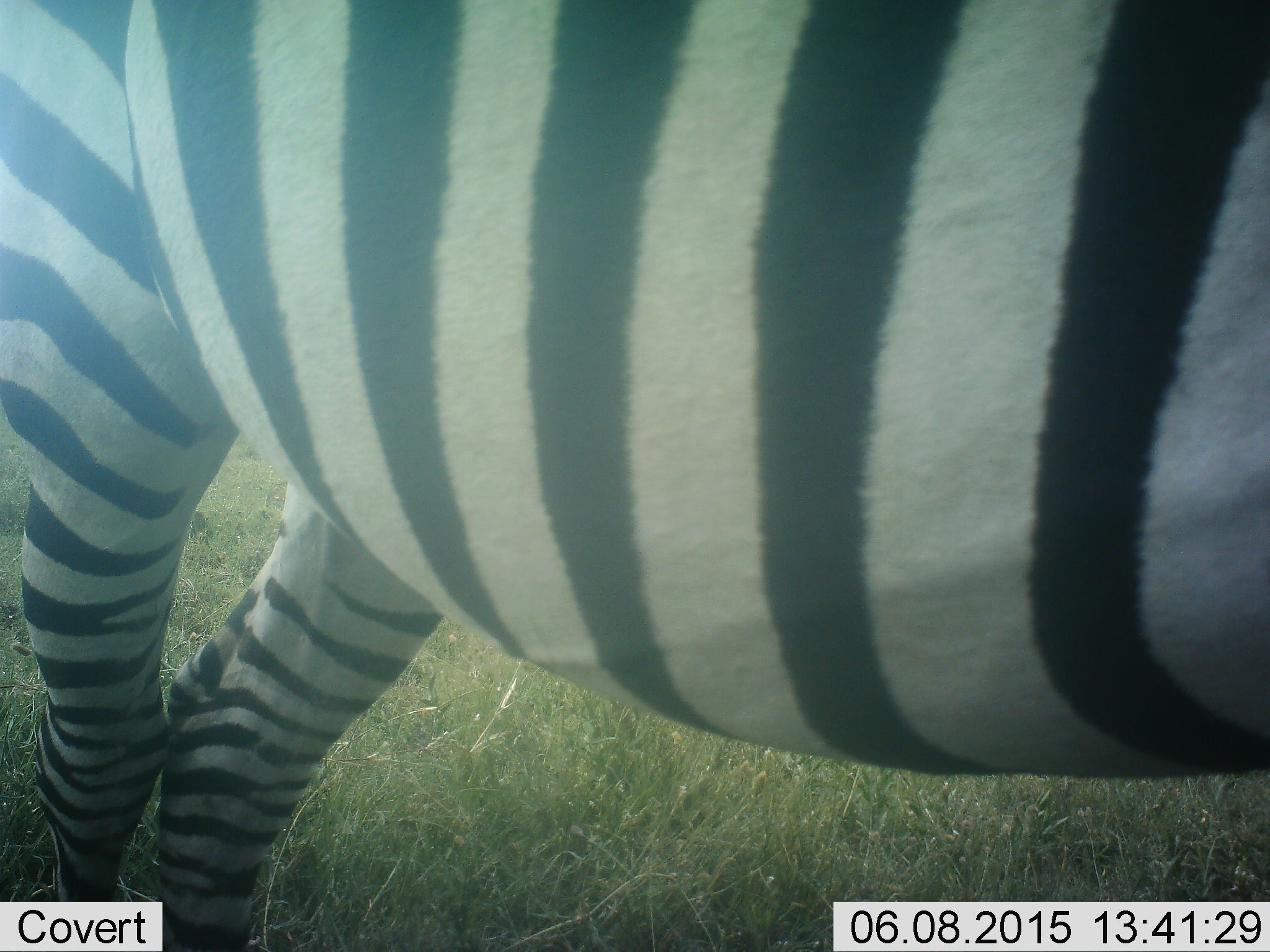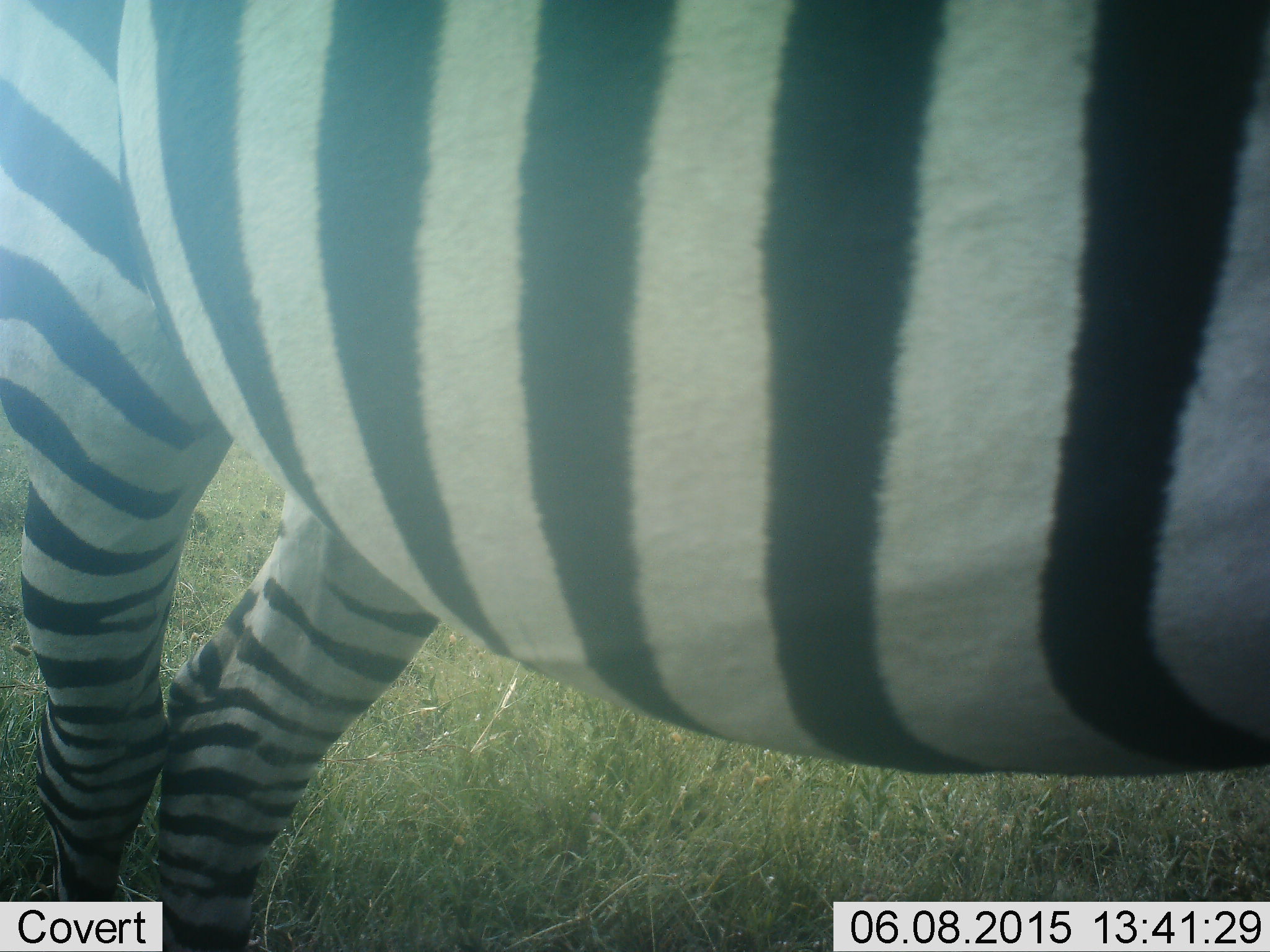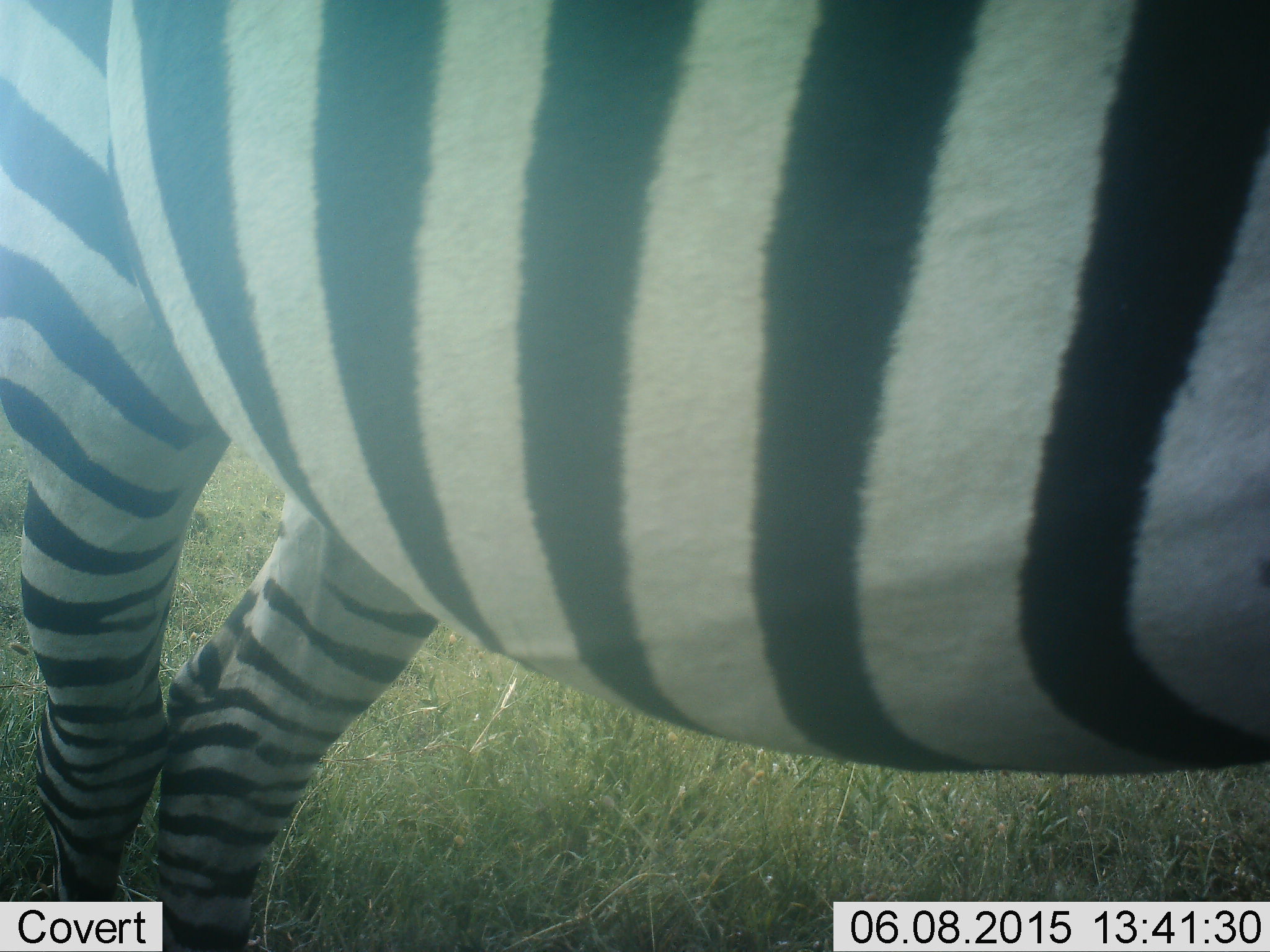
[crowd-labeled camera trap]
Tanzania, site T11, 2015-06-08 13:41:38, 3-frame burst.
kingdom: Animalia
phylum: Chordata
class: Mammalia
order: Perissodactyla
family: Equidae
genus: Equus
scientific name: Equus quagga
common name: plains zebra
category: zebra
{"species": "zebra (plains zebra) (Equus quagga)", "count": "1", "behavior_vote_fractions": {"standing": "100%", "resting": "0%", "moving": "0%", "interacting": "0%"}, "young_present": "0%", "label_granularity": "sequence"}